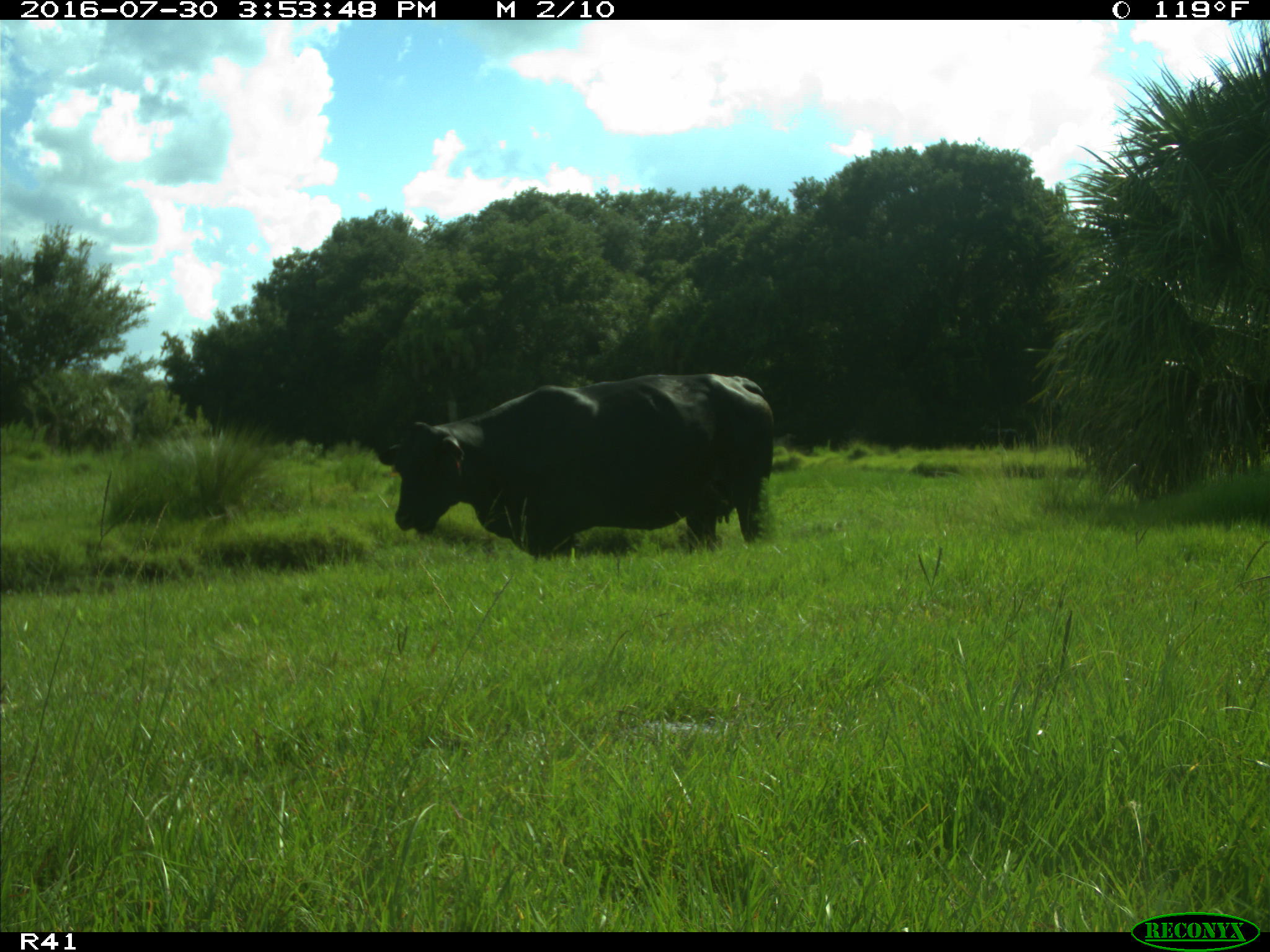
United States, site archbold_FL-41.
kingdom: Animalia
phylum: Chordata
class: Mammalia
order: Artiodactyla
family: Bovidae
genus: Bos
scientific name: Bos taurus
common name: domestic cow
Bos taurus (domestic cow).